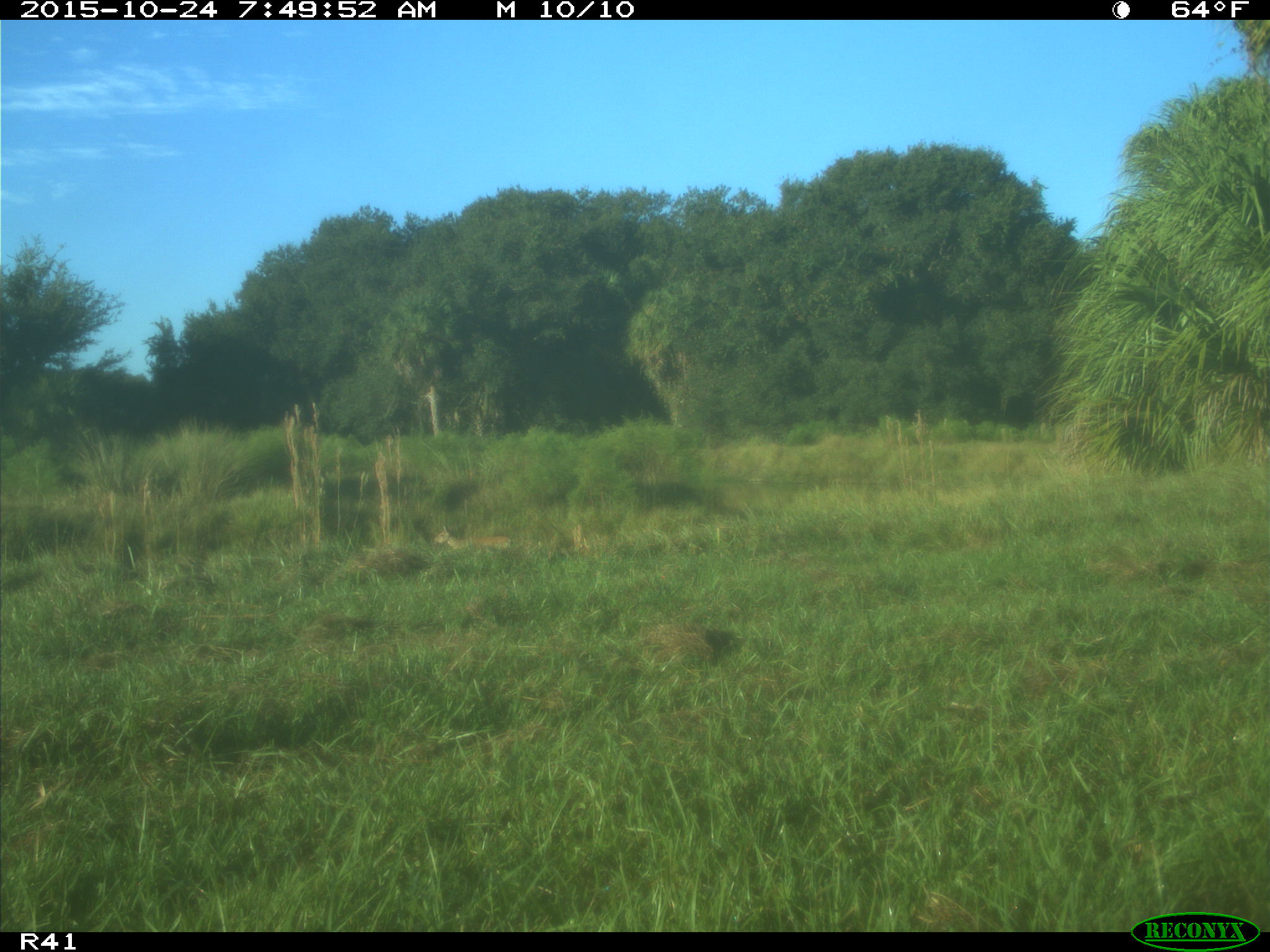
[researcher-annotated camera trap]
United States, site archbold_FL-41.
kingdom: Animalia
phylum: Chordata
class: Mammalia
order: Artiodactyla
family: Cervidae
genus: Odocoileus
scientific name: Odocoileus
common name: deer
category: unidentified deer